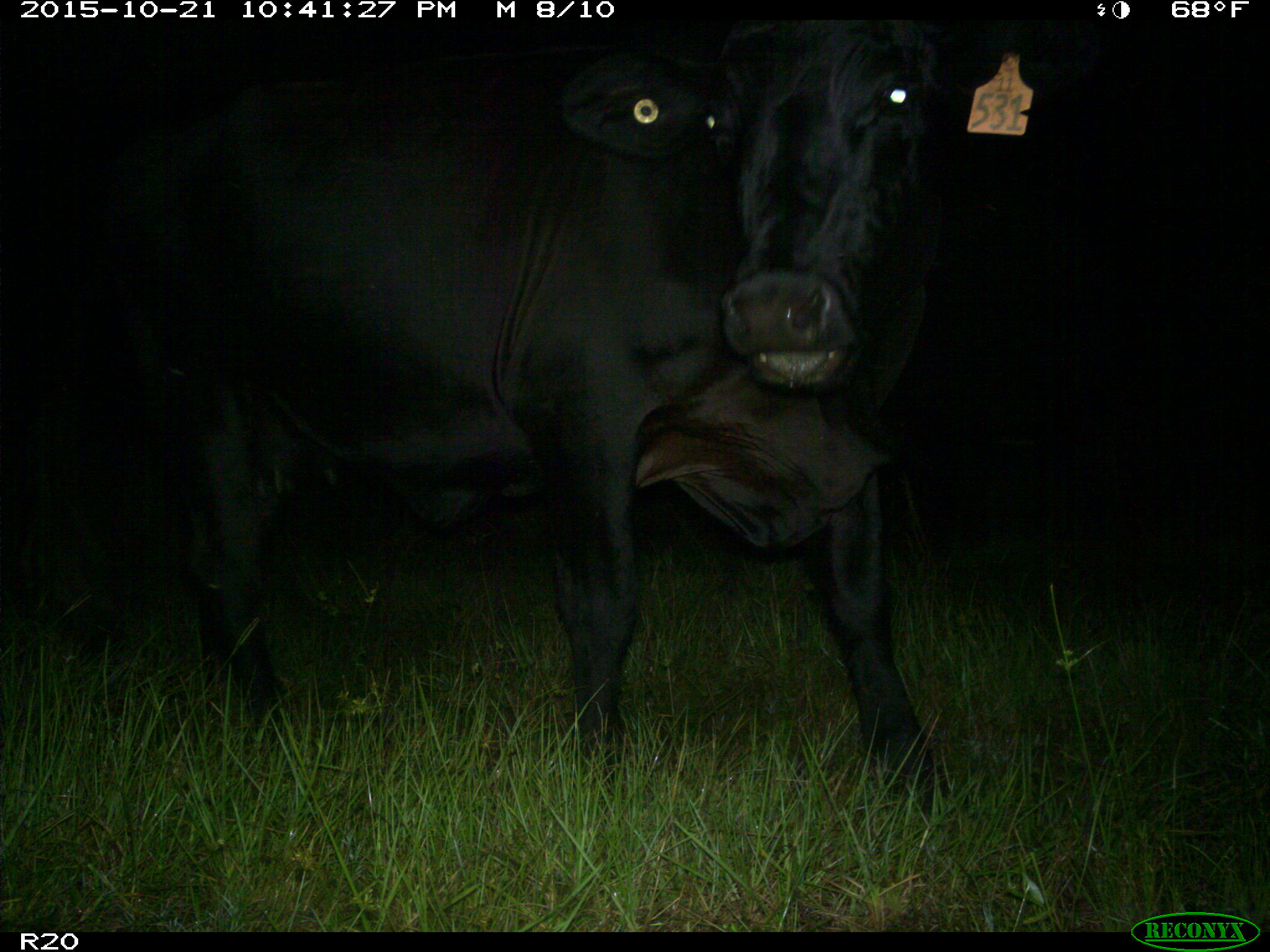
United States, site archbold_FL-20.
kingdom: Animalia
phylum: Chordata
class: Mammalia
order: Artiodactyla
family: Bovidae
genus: Bos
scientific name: Bos taurus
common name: domestic cow